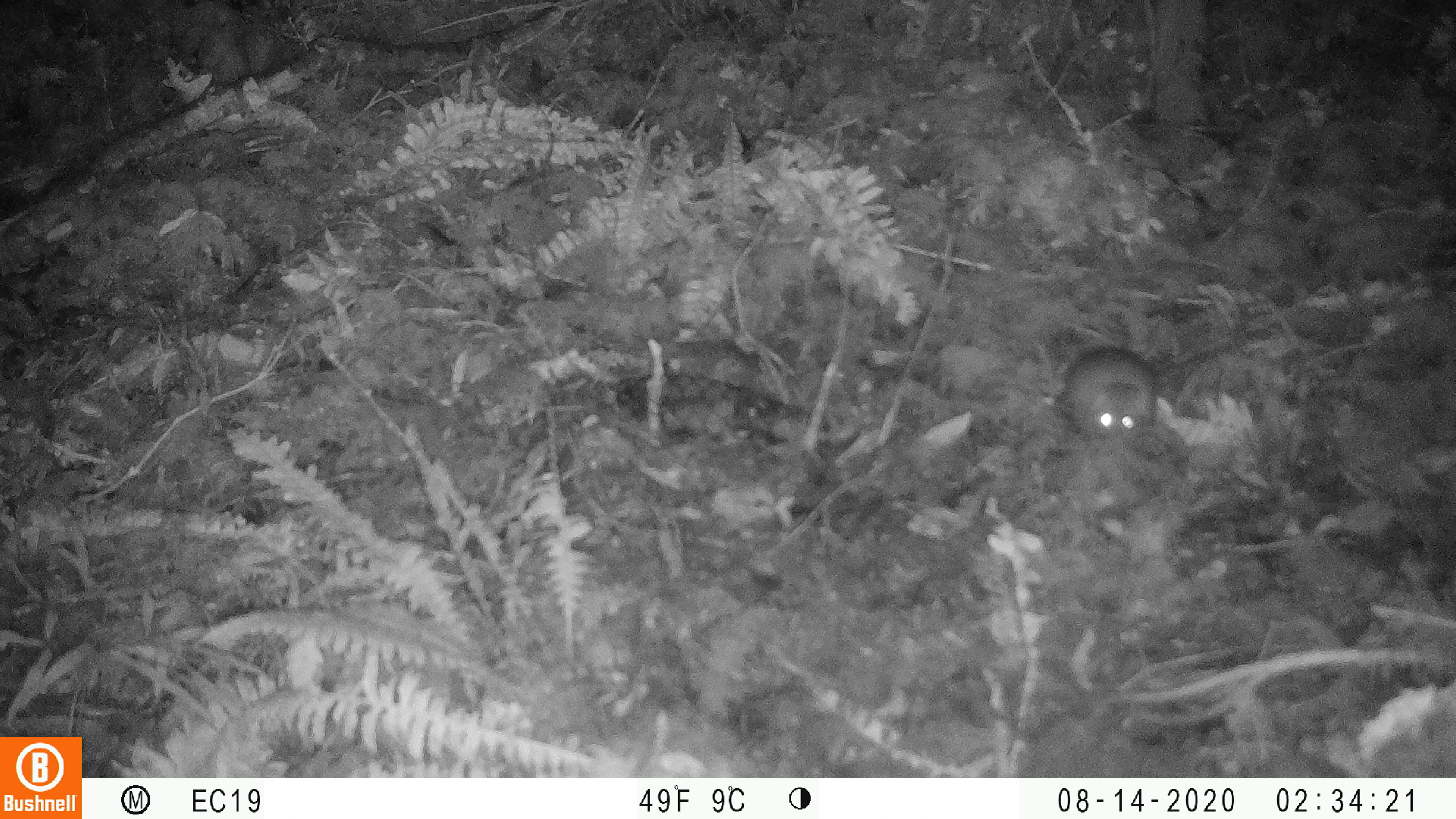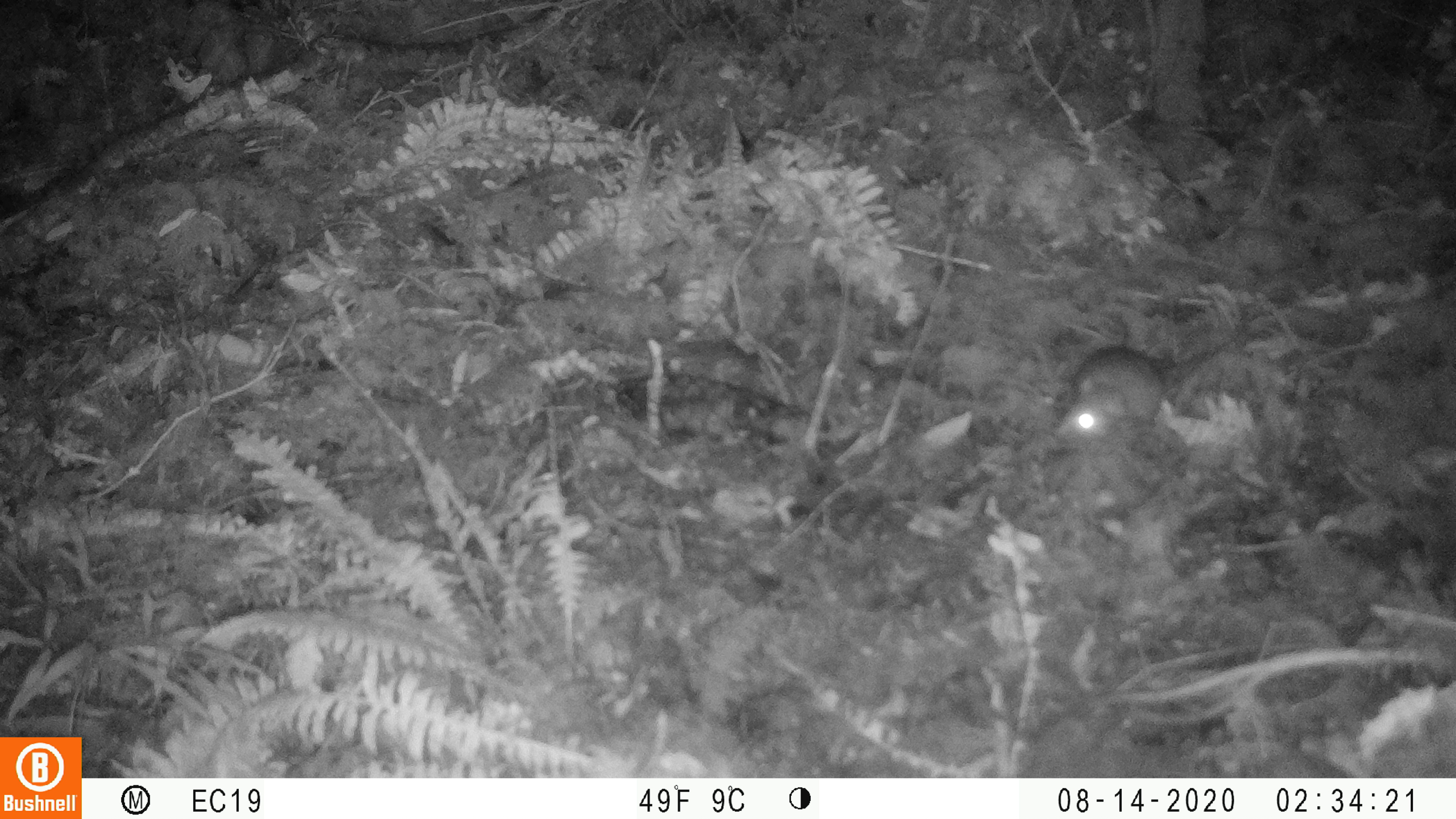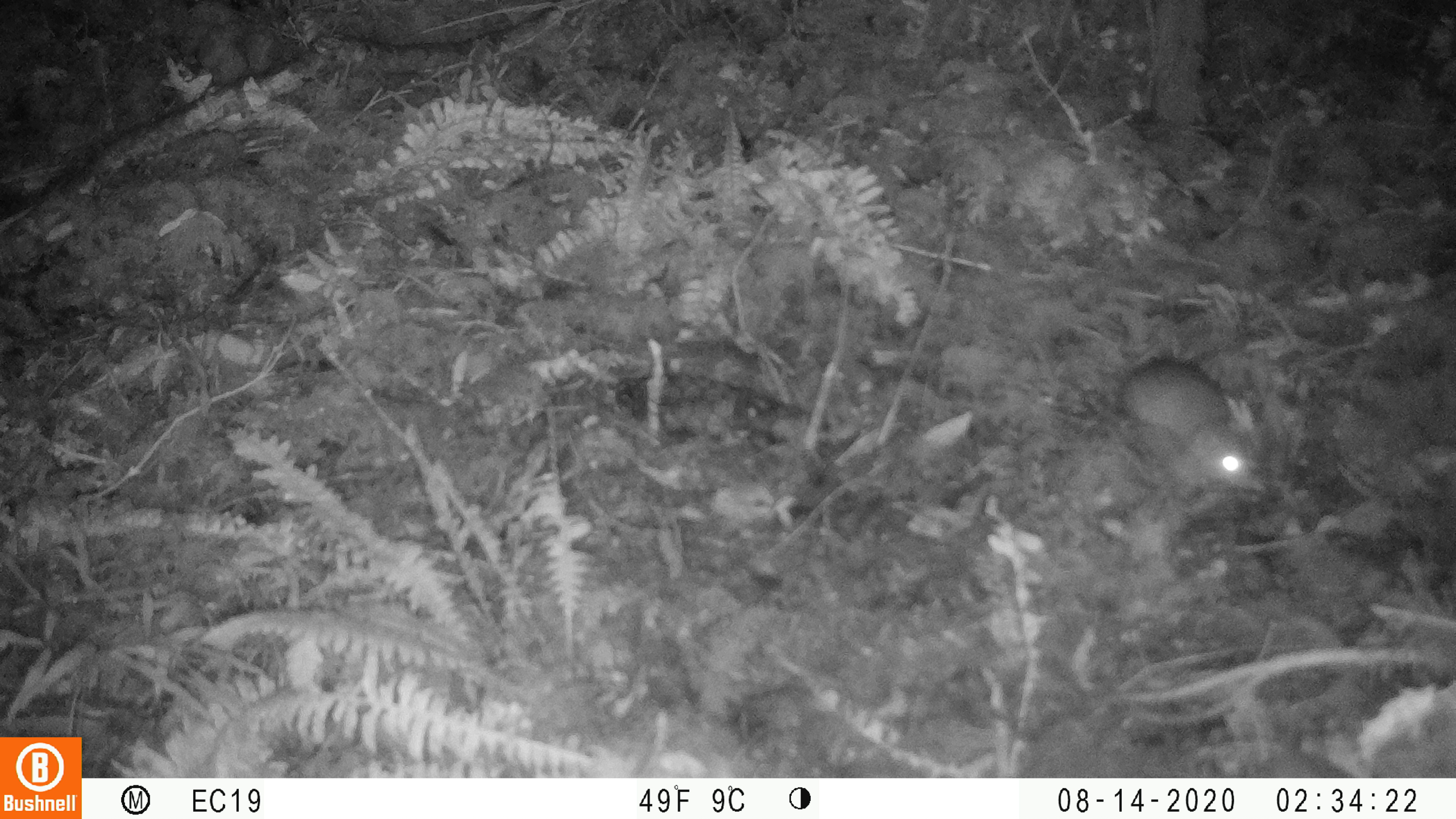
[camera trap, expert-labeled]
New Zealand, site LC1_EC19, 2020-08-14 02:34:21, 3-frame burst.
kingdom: Animalia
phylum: Chordata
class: Mammalia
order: Rodentia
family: Muridae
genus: Rattus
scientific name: Rattus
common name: rat